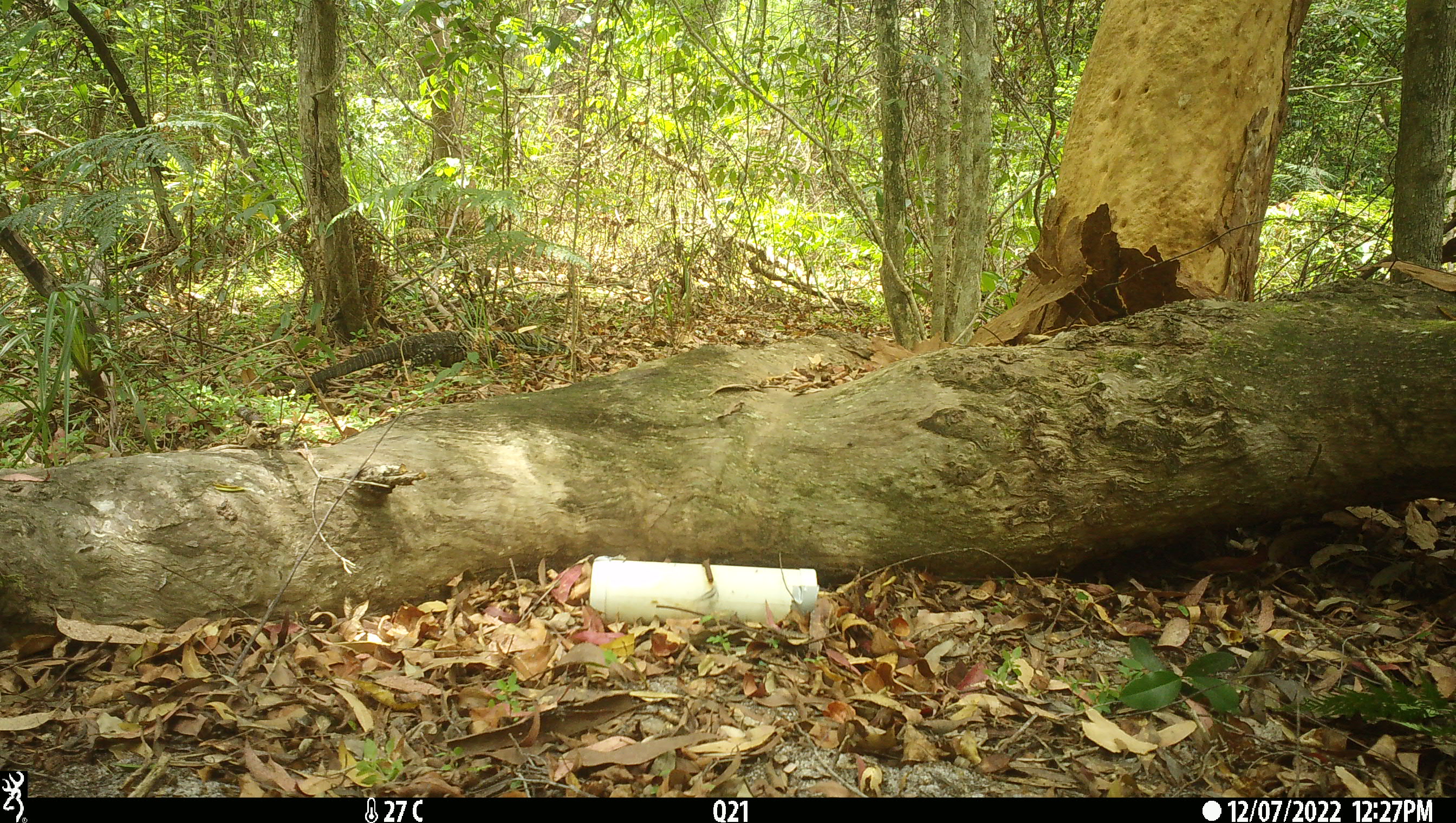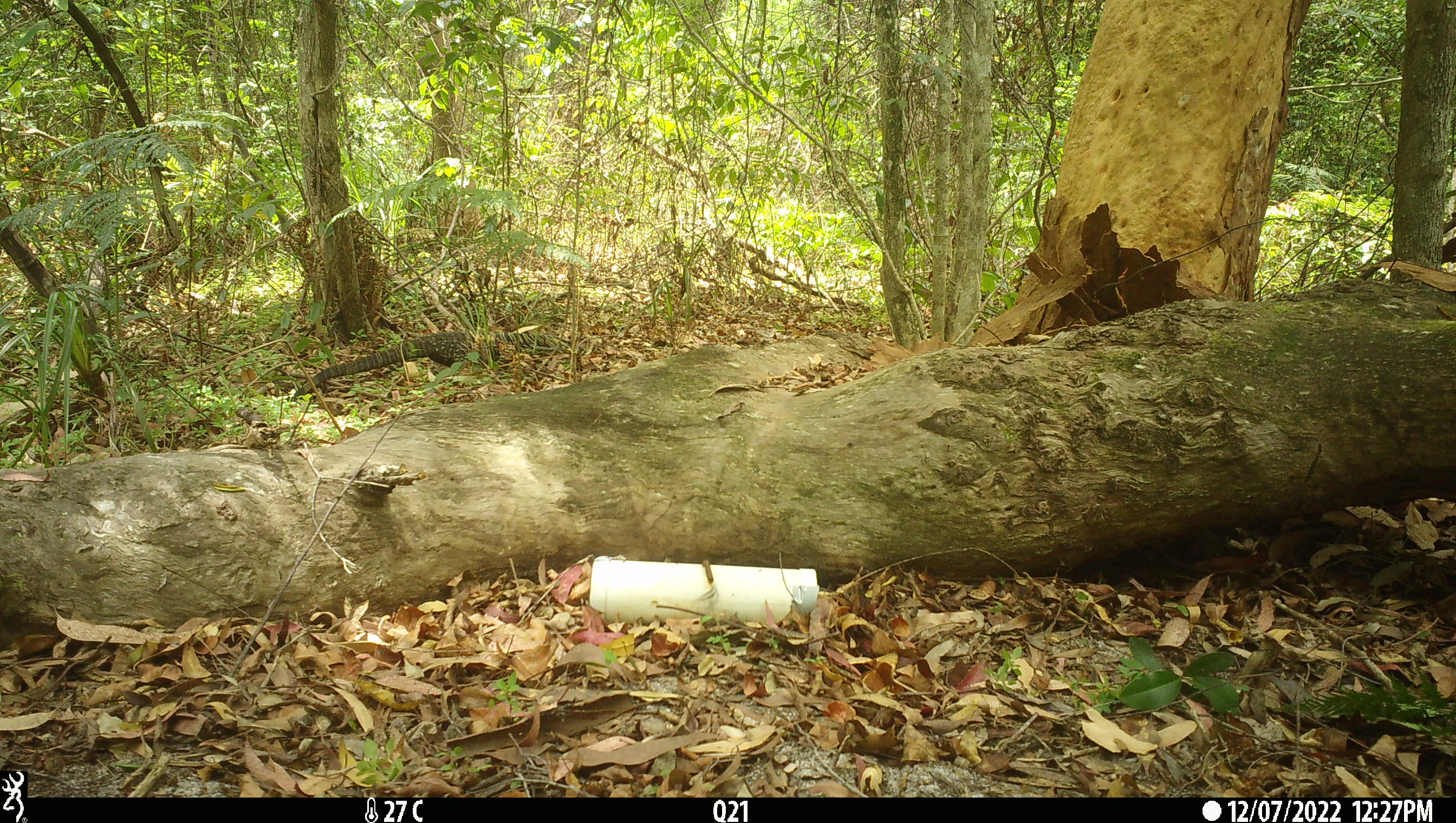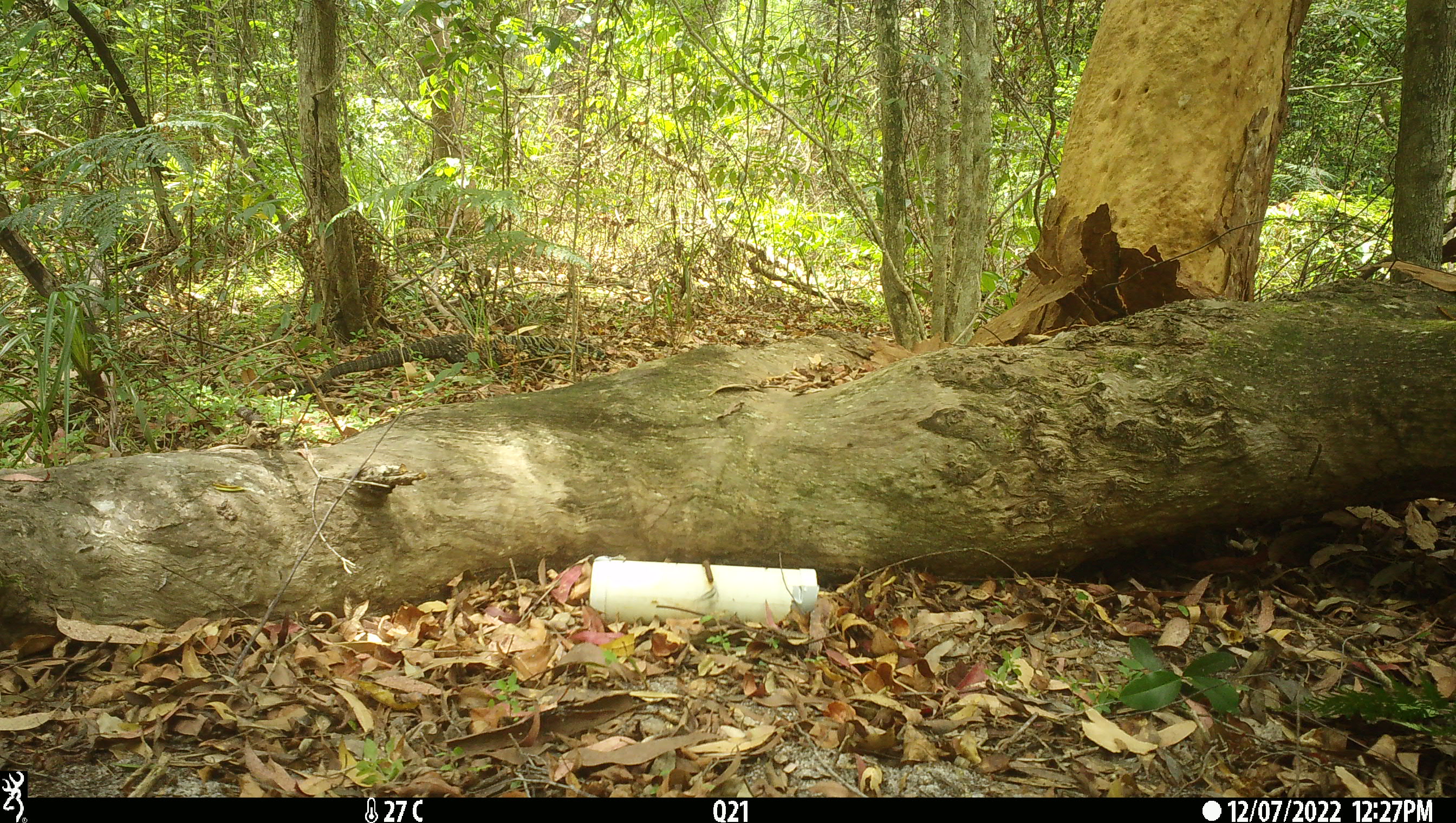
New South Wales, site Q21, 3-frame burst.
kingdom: Animalia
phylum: Chordata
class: Reptilia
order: Squamata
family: Varanidae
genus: Varanus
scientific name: Varanus varius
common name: lace monitor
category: goanna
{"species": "goanna (lace monitor) (Varanus varius)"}